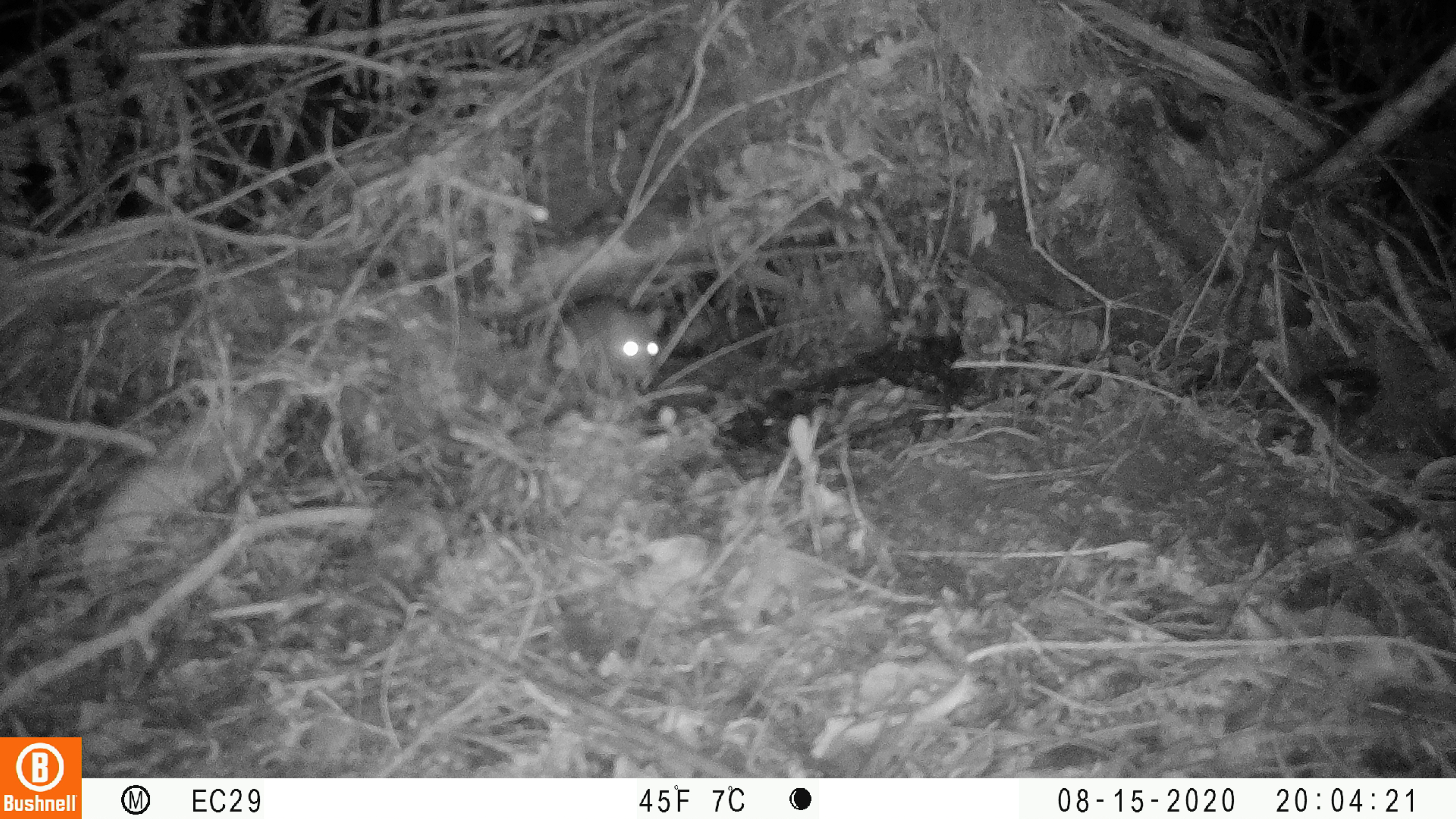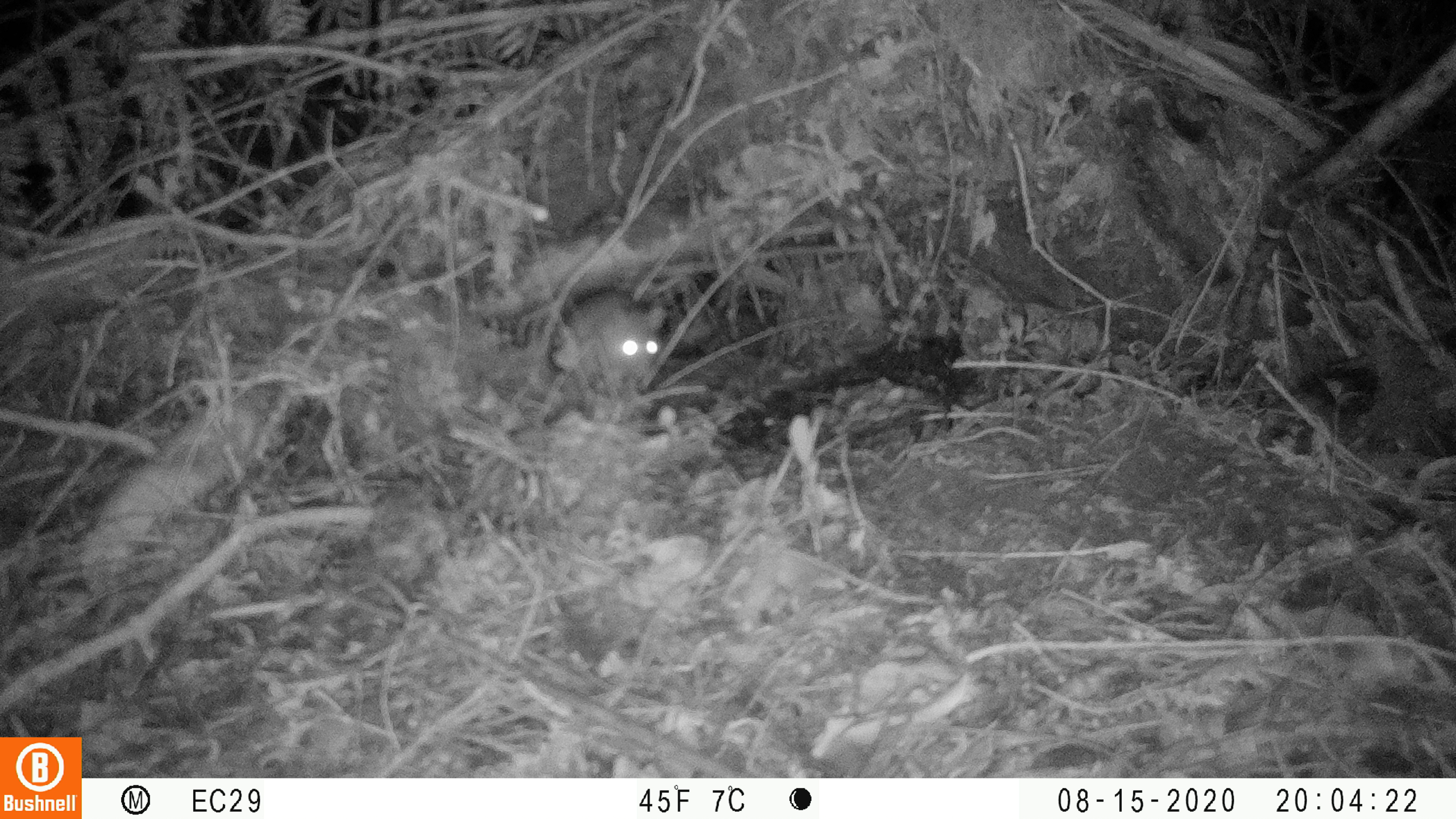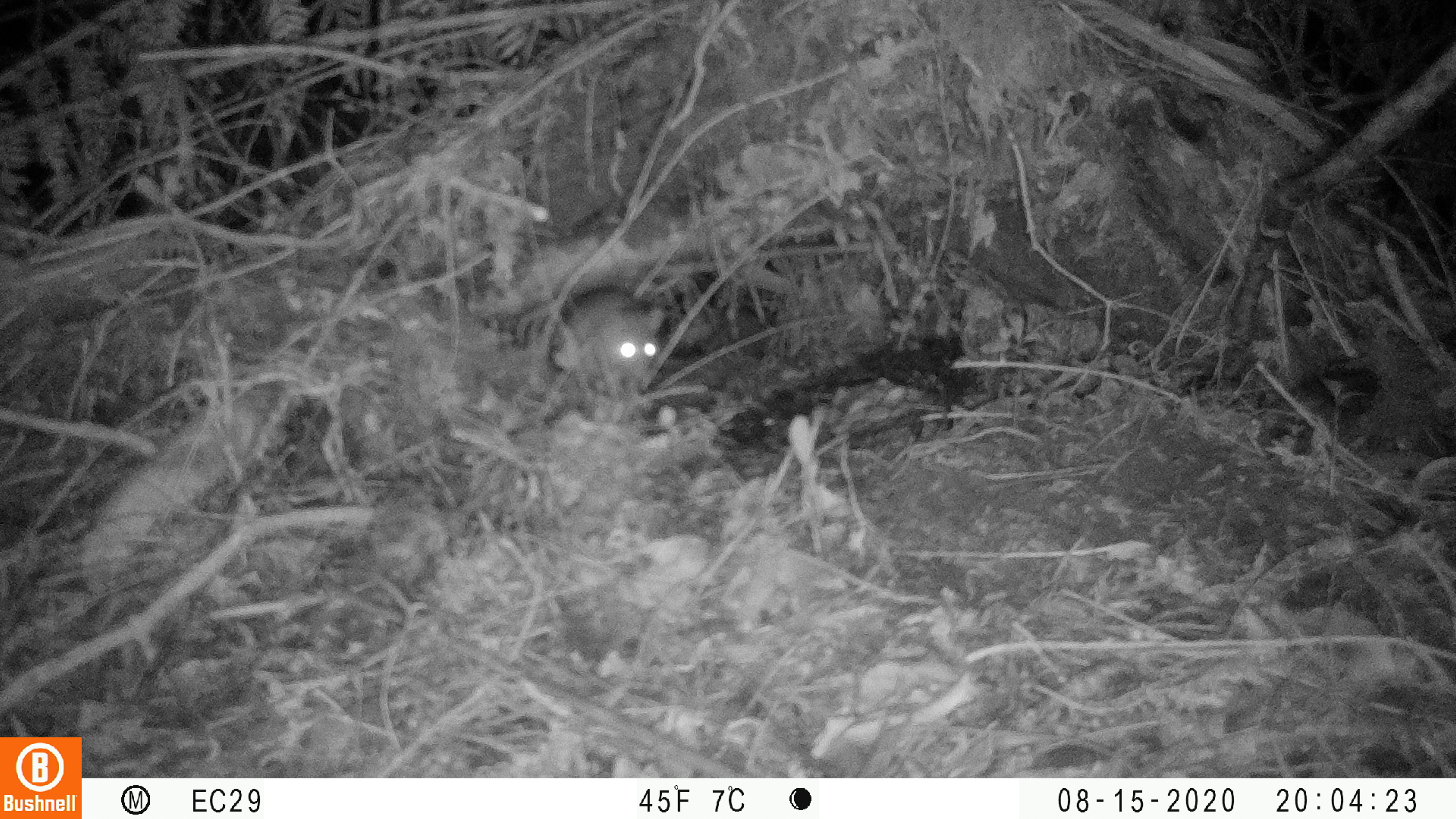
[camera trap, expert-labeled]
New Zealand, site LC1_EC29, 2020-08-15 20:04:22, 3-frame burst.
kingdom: Animalia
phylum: Chordata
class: Mammalia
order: Rodentia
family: Muridae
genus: Rattus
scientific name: Rattus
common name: rat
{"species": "rat (Rattus)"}